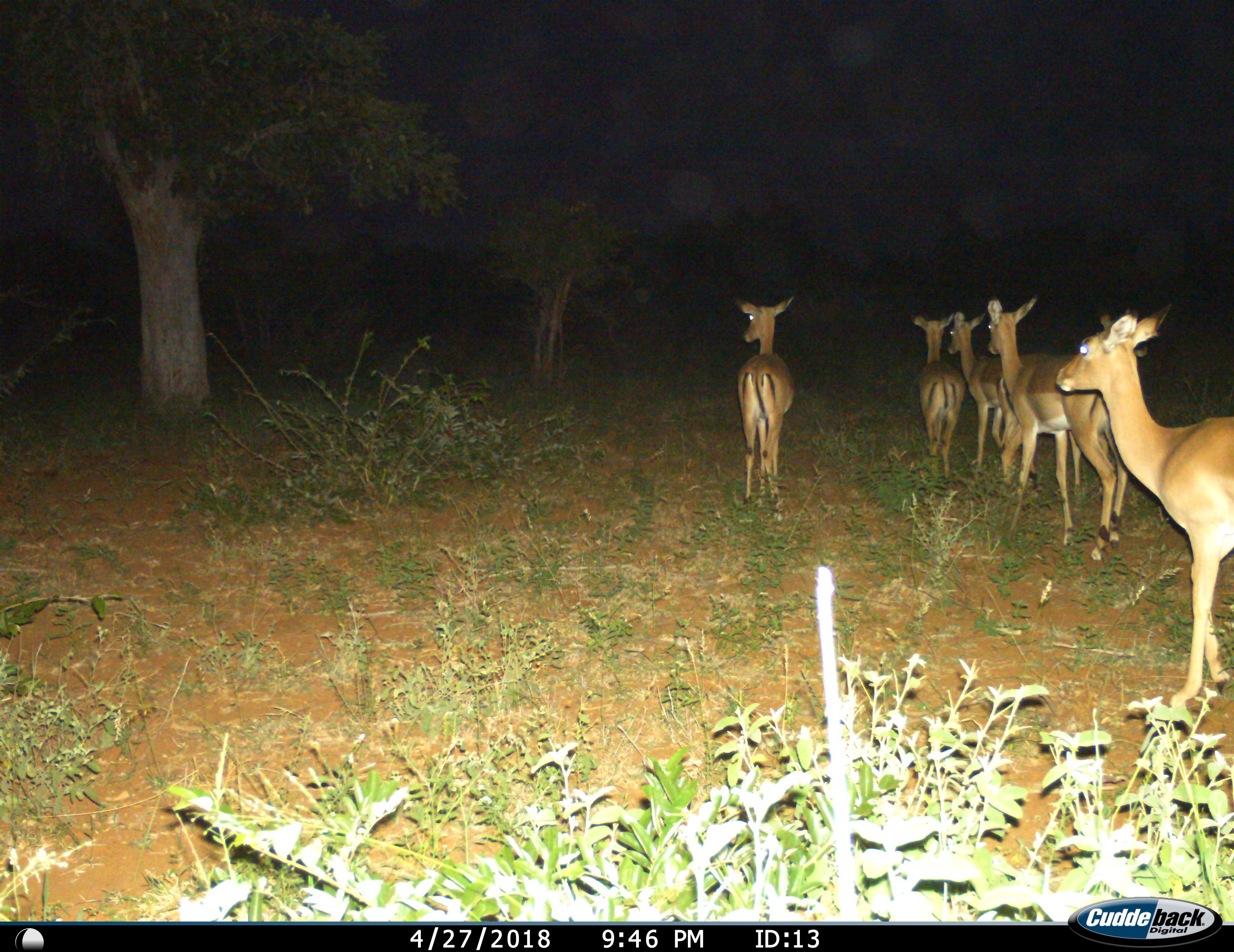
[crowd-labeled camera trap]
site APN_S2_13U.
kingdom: Animalia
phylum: Chordata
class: Mammalia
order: Artiodactyla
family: Bovidae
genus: Aepyceros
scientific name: Aepyceros melampus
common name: impala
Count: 5.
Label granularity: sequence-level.